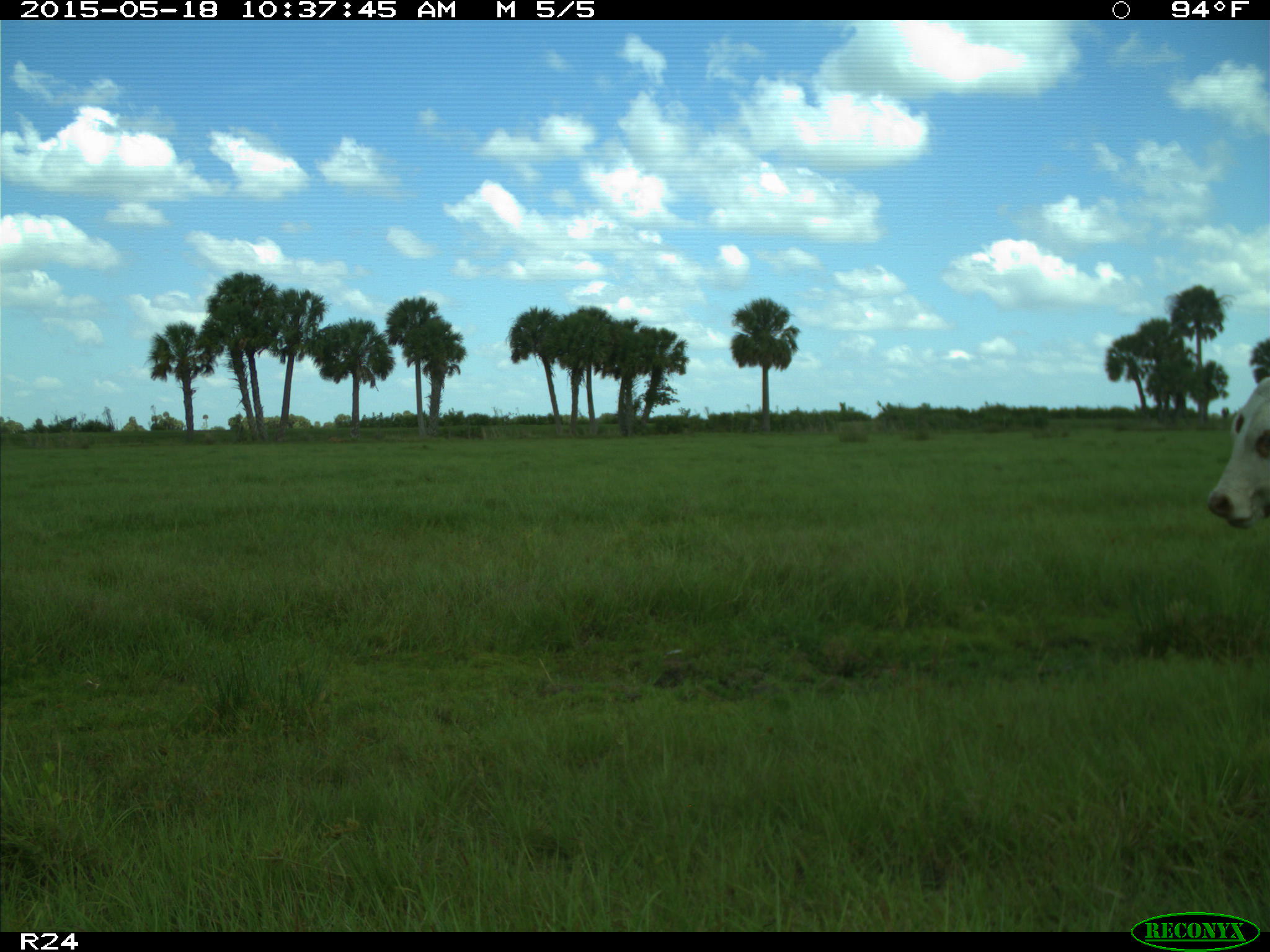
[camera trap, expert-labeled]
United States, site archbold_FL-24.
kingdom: Animalia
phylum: Chordata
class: Mammalia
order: Artiodactyla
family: Bovidae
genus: Bos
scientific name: Bos taurus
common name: domestic cow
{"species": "Bos taurus (domestic cow)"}